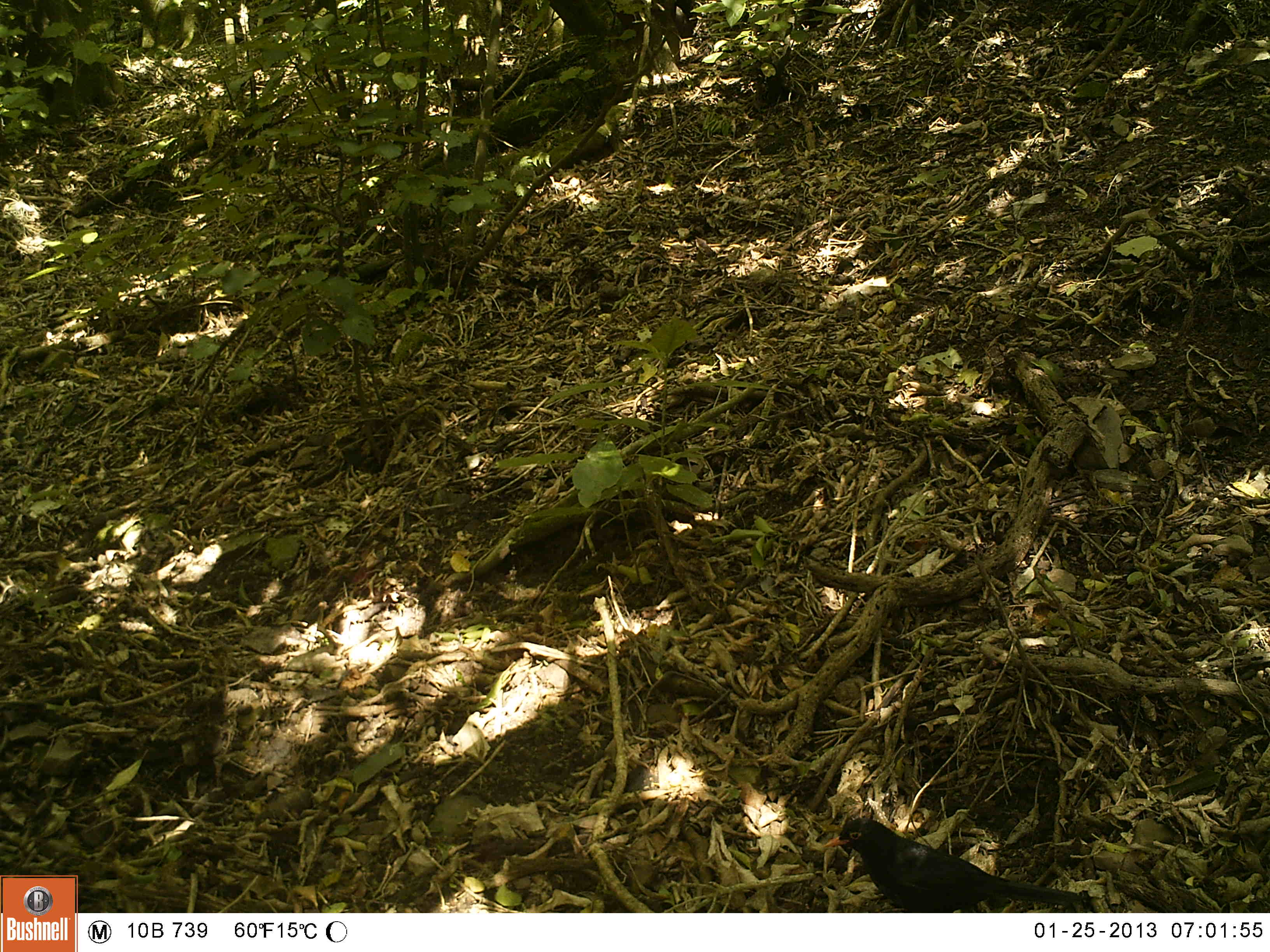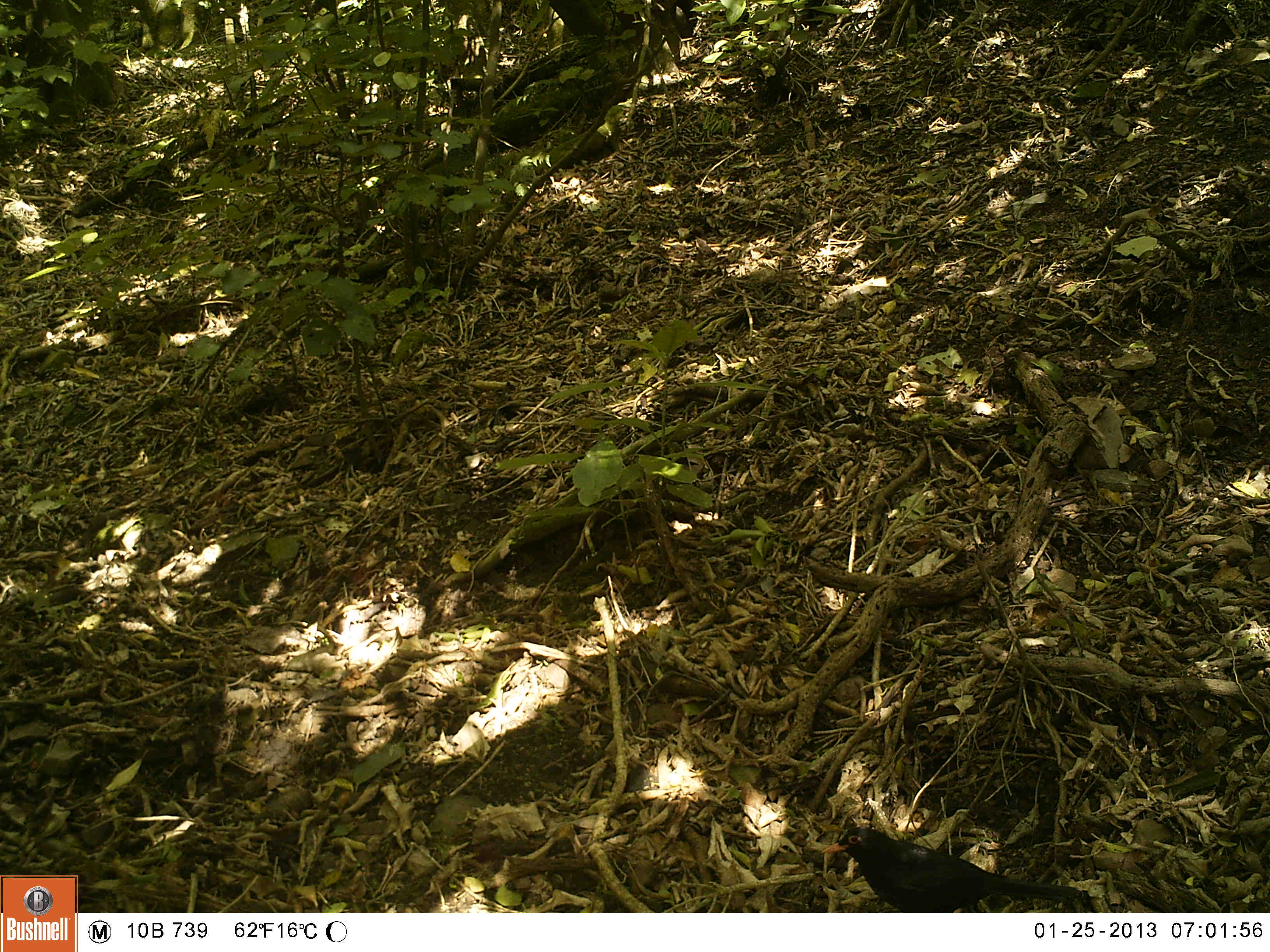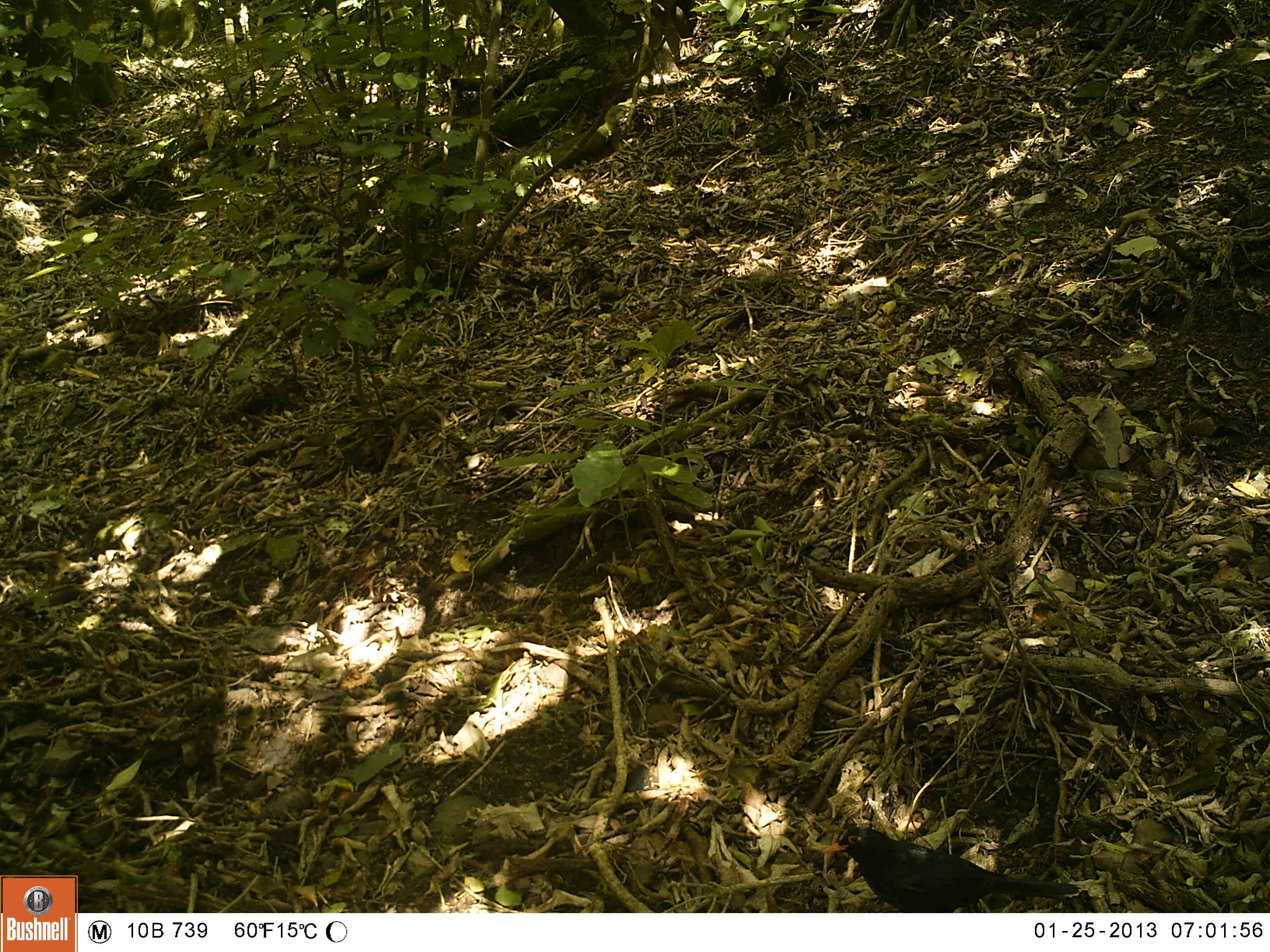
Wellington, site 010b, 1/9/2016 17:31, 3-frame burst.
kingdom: Animalia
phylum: Chordata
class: Aves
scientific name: Aves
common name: bird